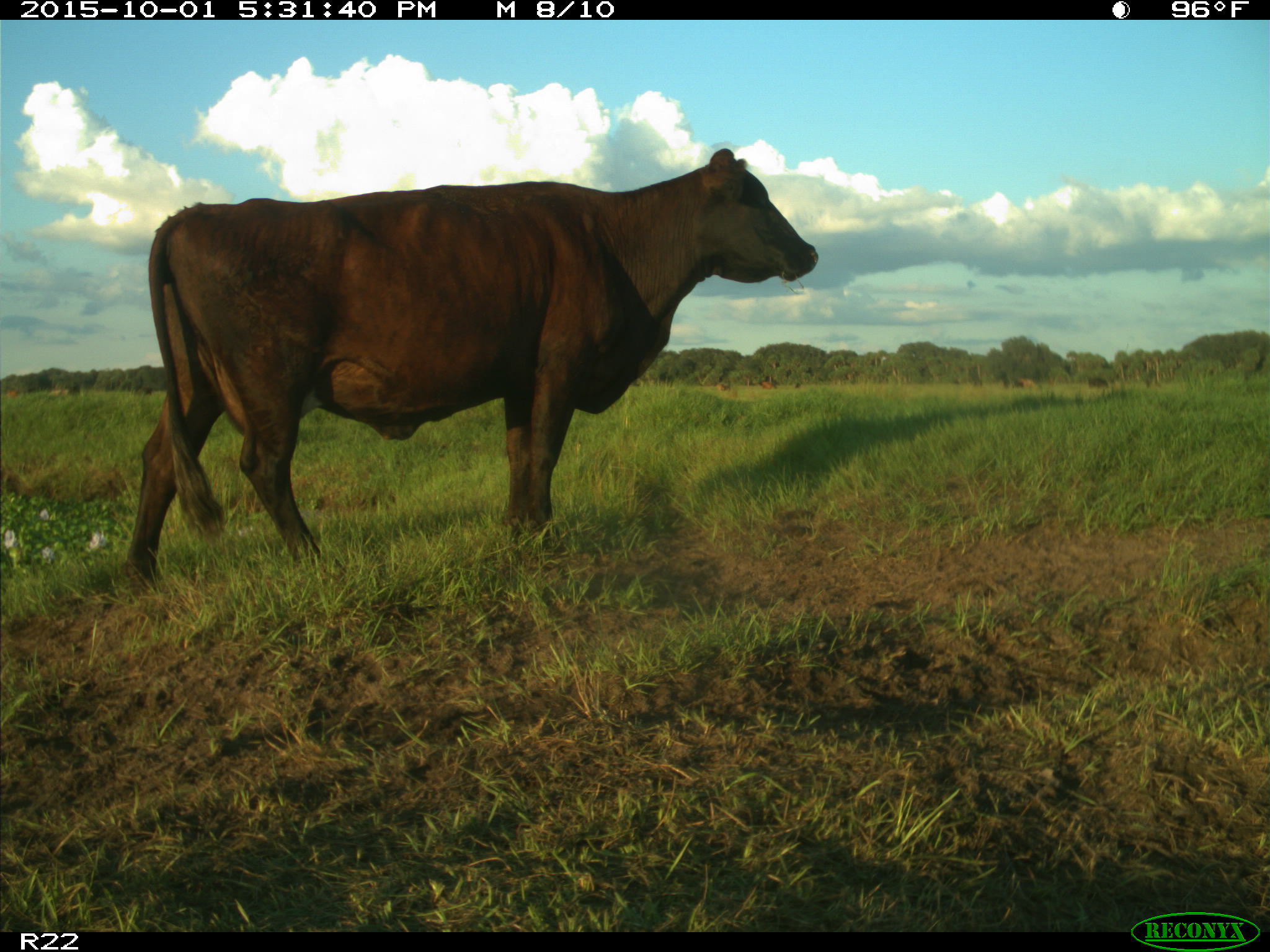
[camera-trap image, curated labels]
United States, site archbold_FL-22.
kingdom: Animalia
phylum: Chordata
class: Mammalia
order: Artiodactyla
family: Bovidae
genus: Bos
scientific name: Bos taurus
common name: domestic cow